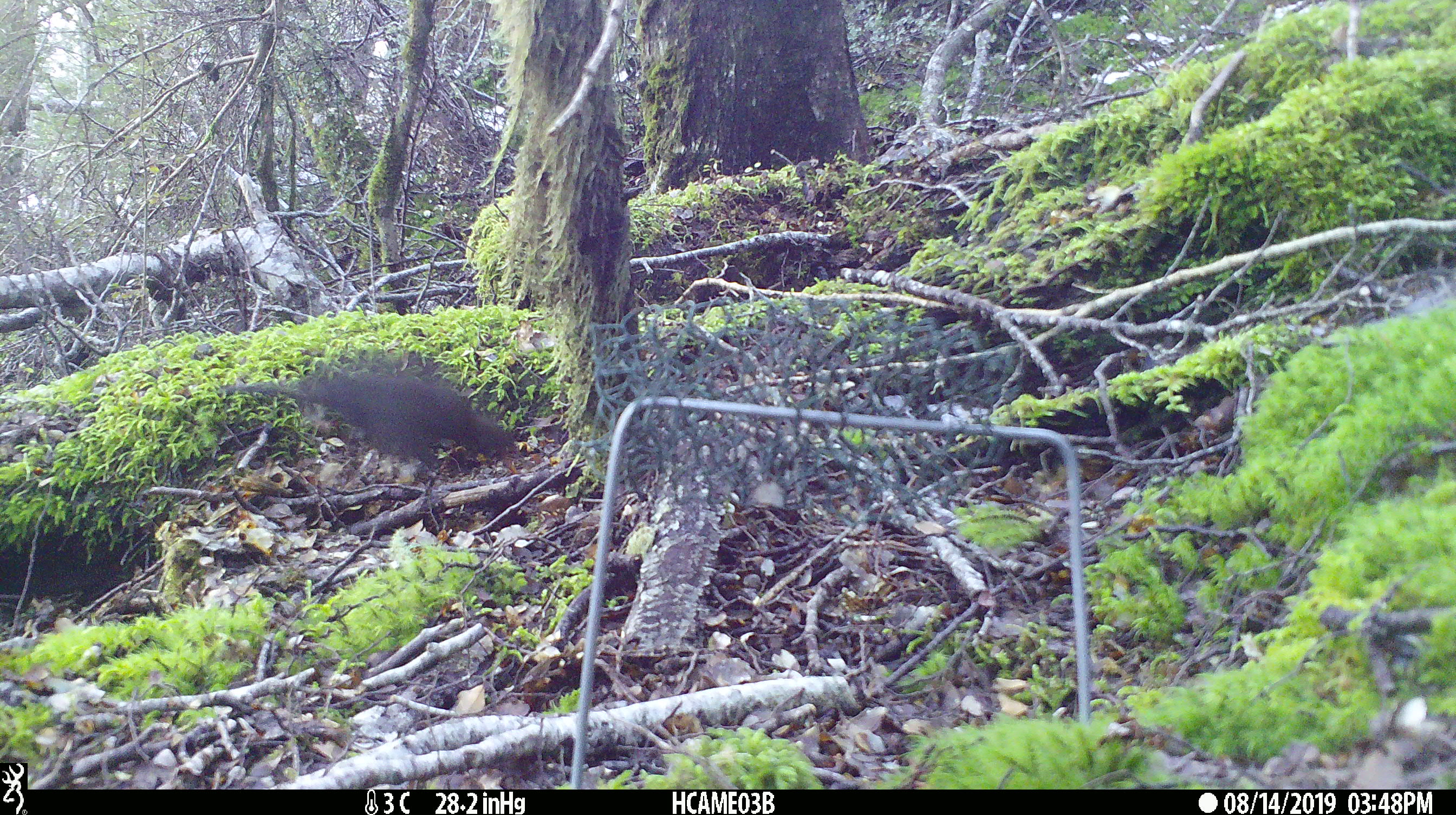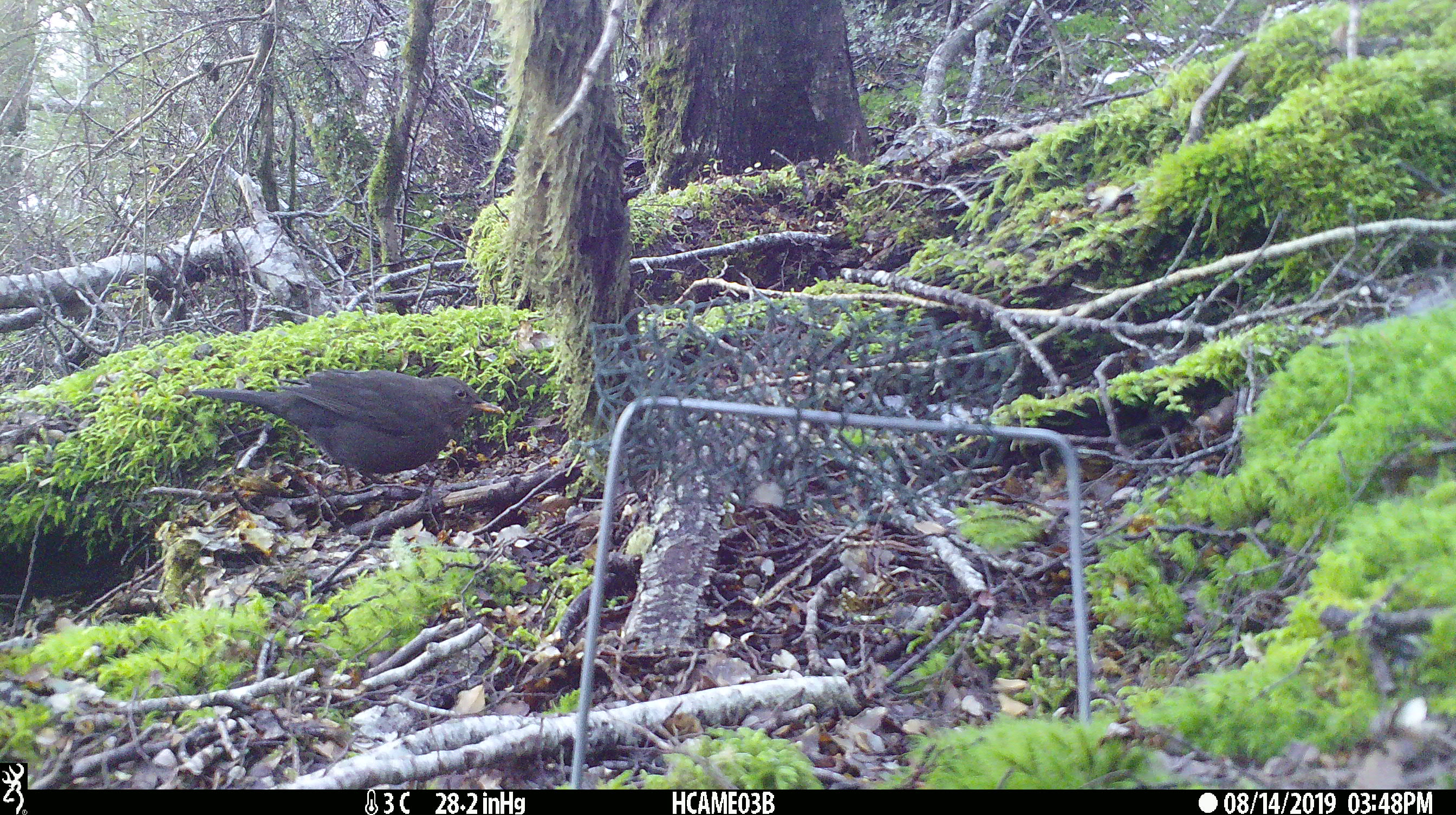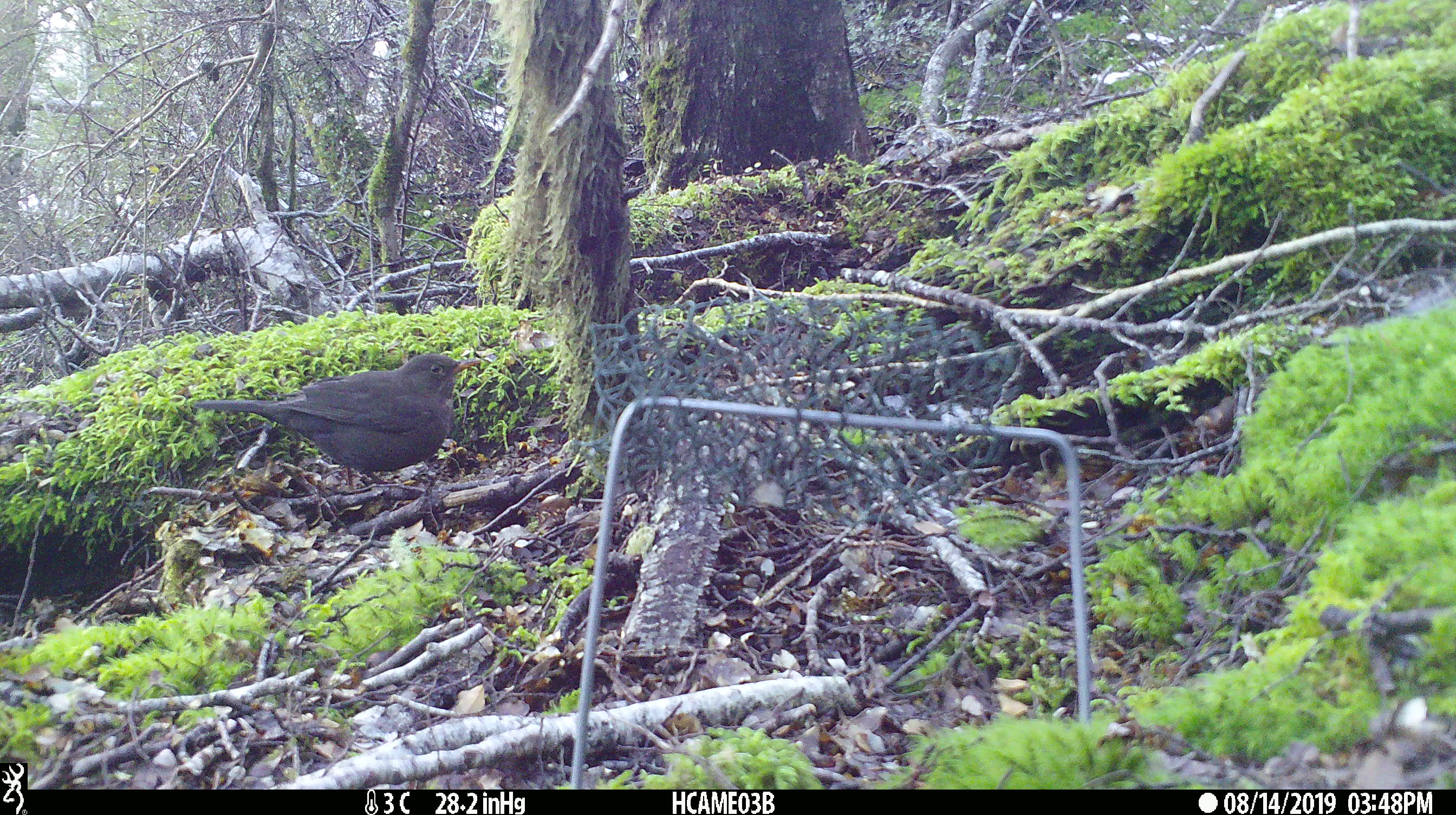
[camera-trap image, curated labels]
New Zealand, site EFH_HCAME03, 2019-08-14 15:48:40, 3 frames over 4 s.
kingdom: Animalia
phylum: Chordata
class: Aves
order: Passeriformes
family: Turdidae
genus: Turdus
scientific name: Turdus merula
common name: eurasian blackbird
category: blackbird